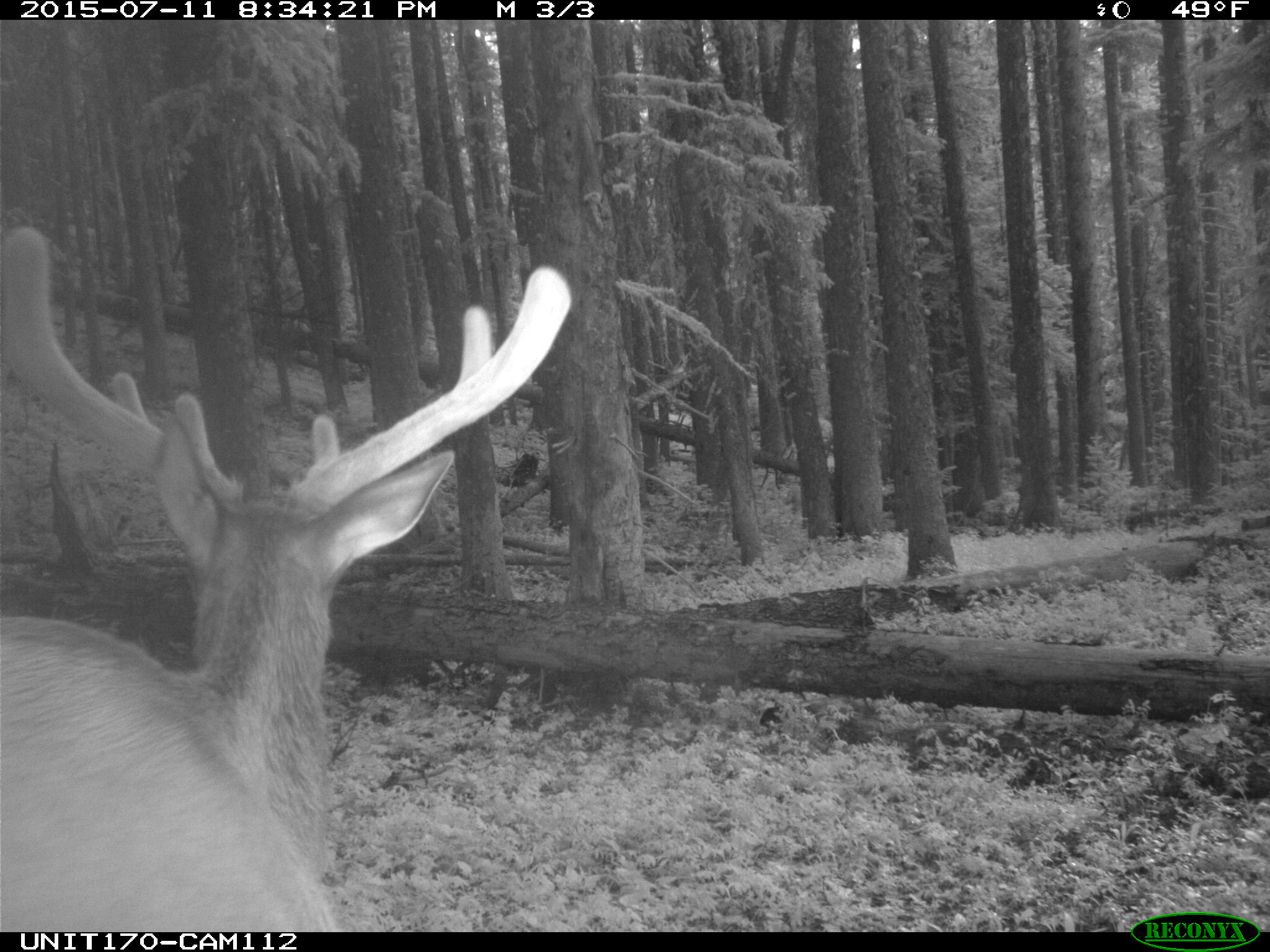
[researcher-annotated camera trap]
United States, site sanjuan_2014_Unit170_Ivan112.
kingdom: Animalia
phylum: Chordata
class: Mammalia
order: Artiodactyla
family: Cervidae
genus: Cervus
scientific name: Cervus elaphus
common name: red deer